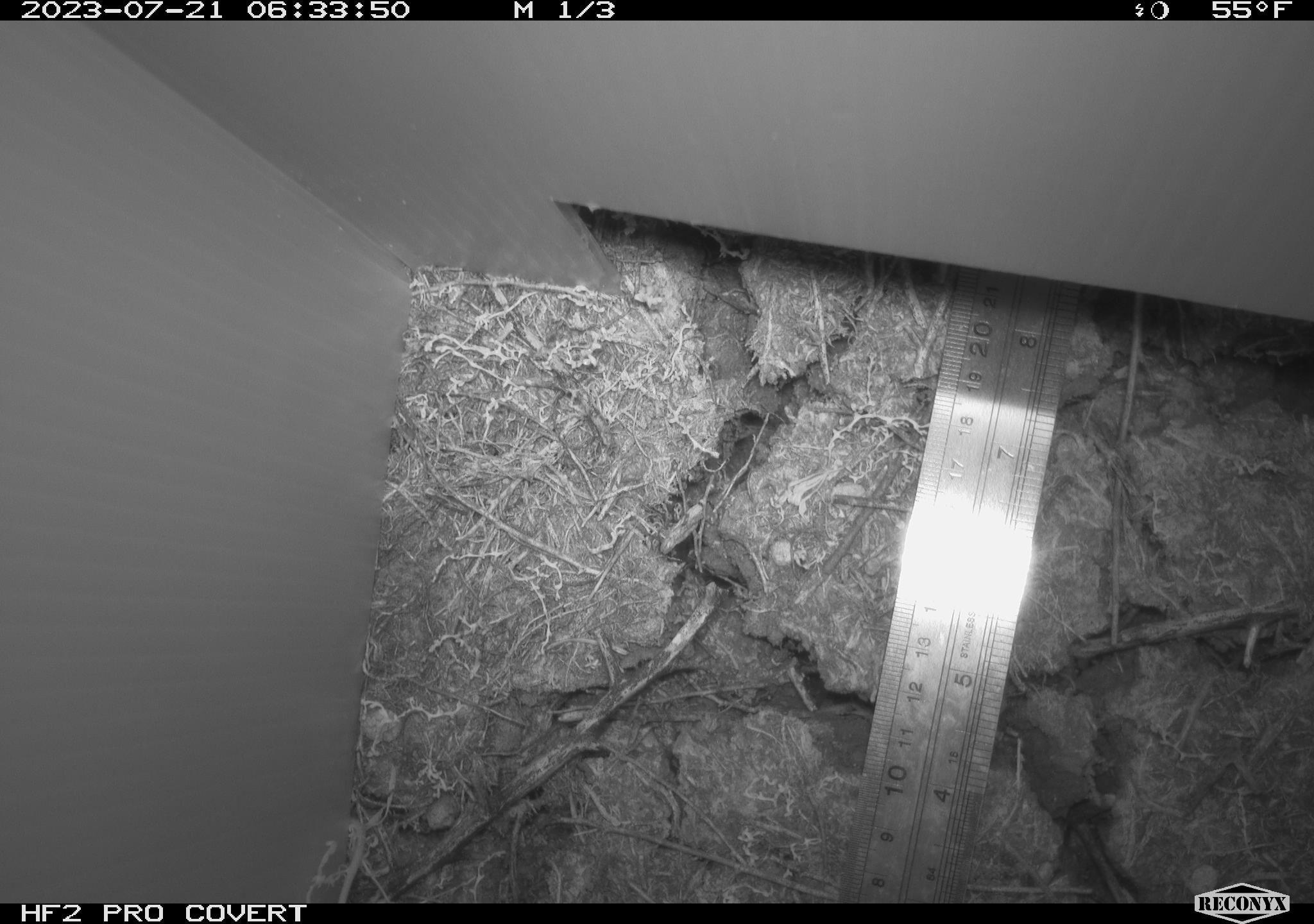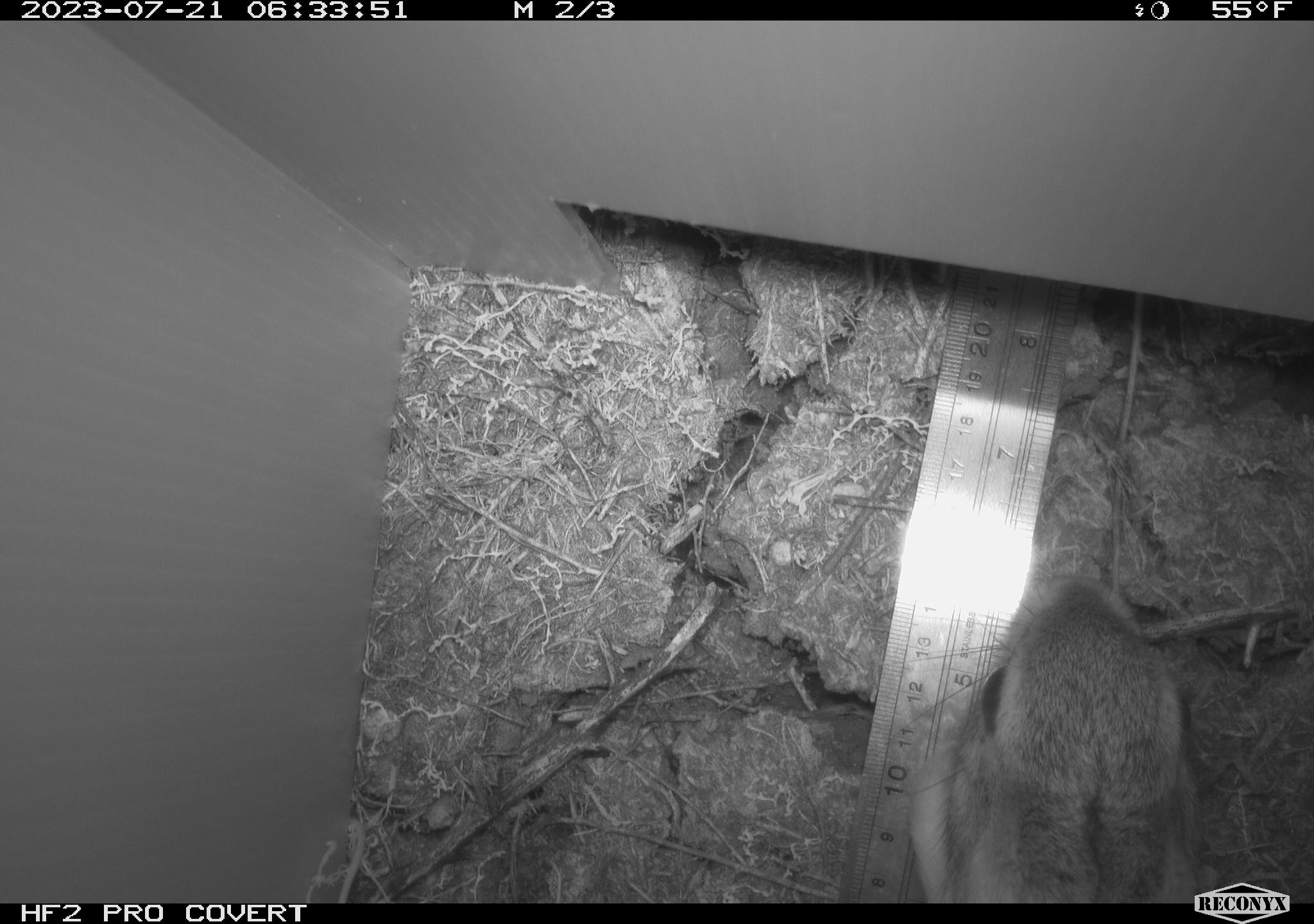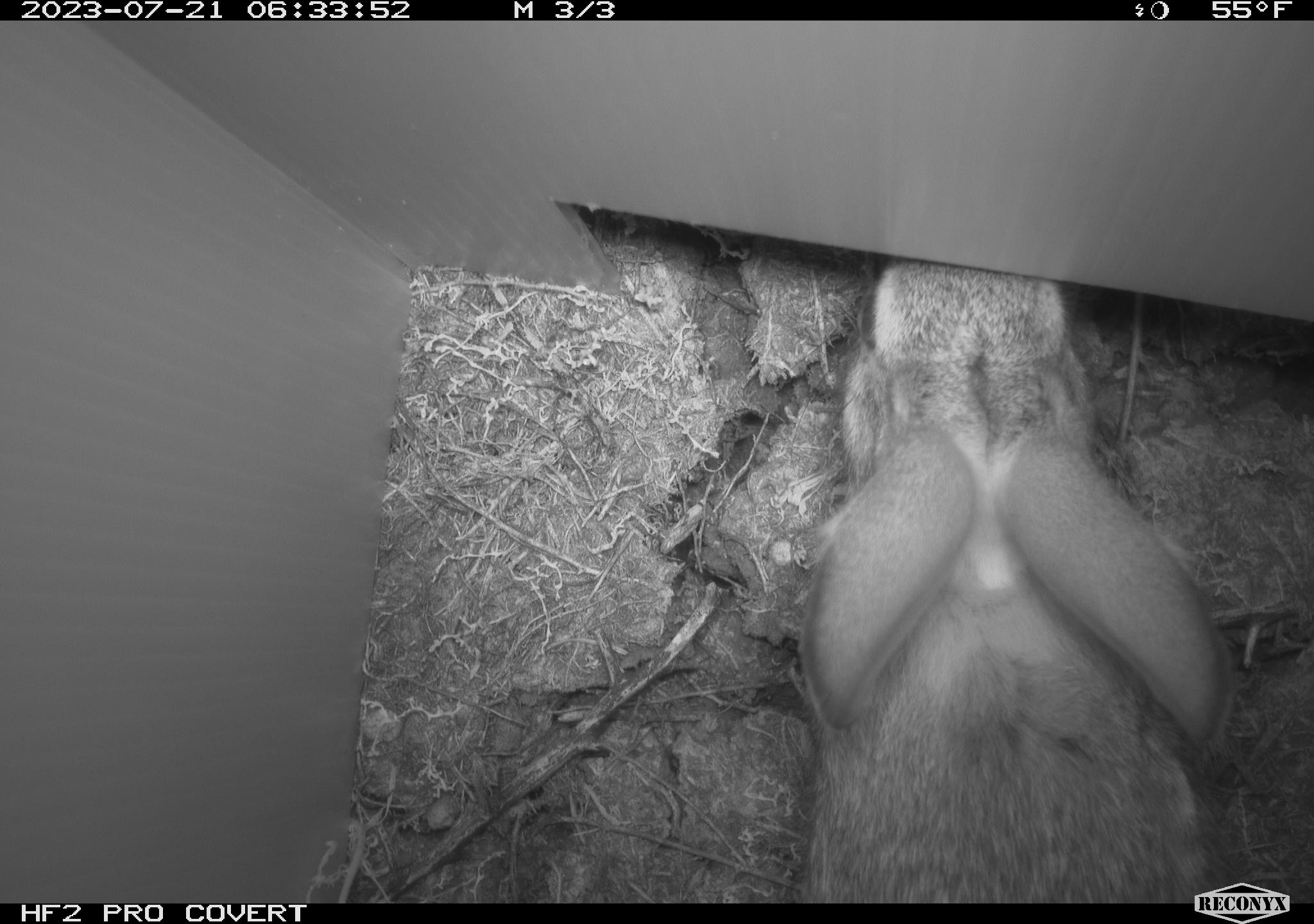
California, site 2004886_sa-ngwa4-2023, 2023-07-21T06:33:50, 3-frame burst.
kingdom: Animalia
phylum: Chordata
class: Mammalia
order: Lagomorpha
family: Leporidae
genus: Sylvilagus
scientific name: Sylvilagus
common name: cottontail rabbits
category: sylvilagus species